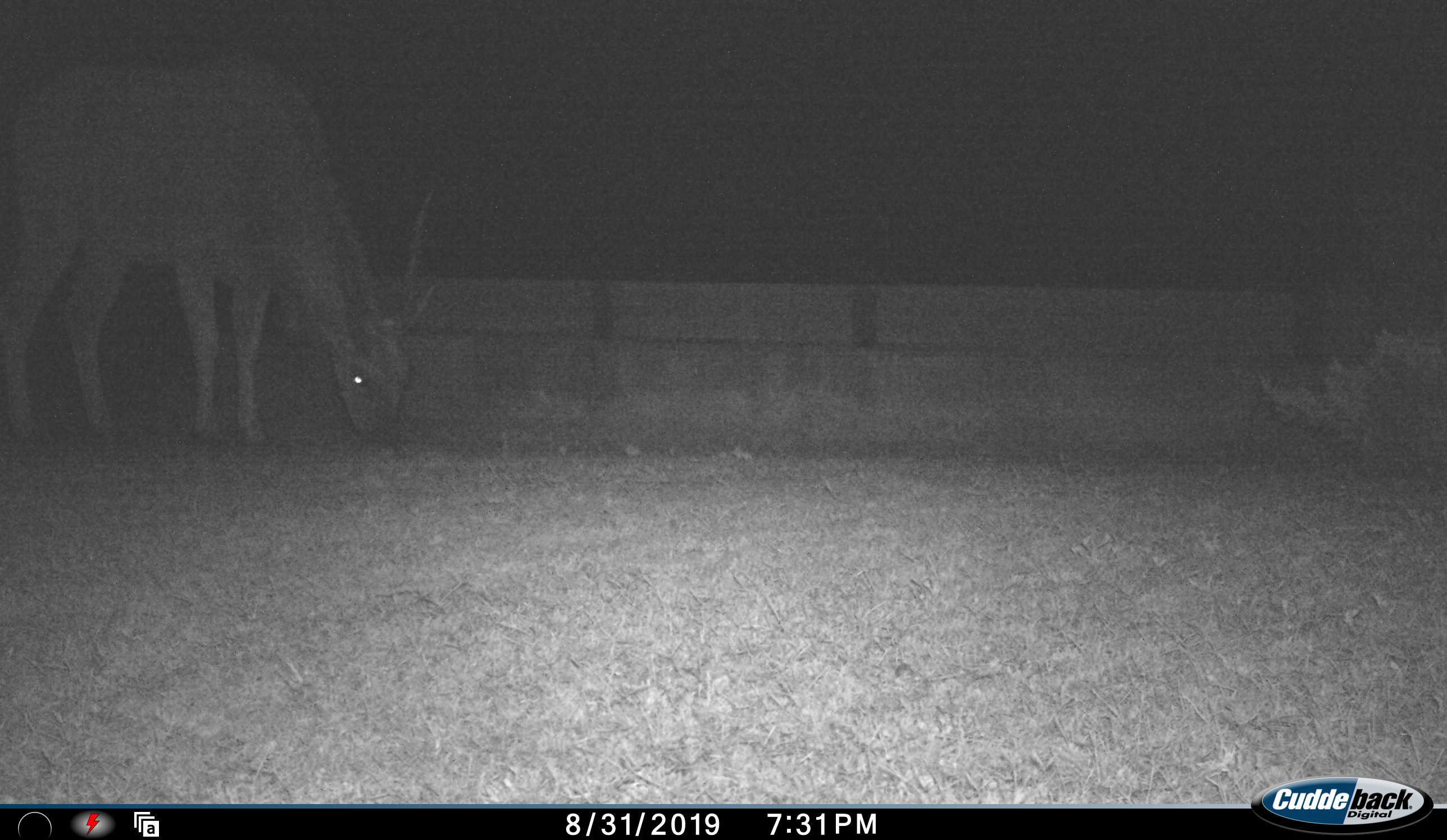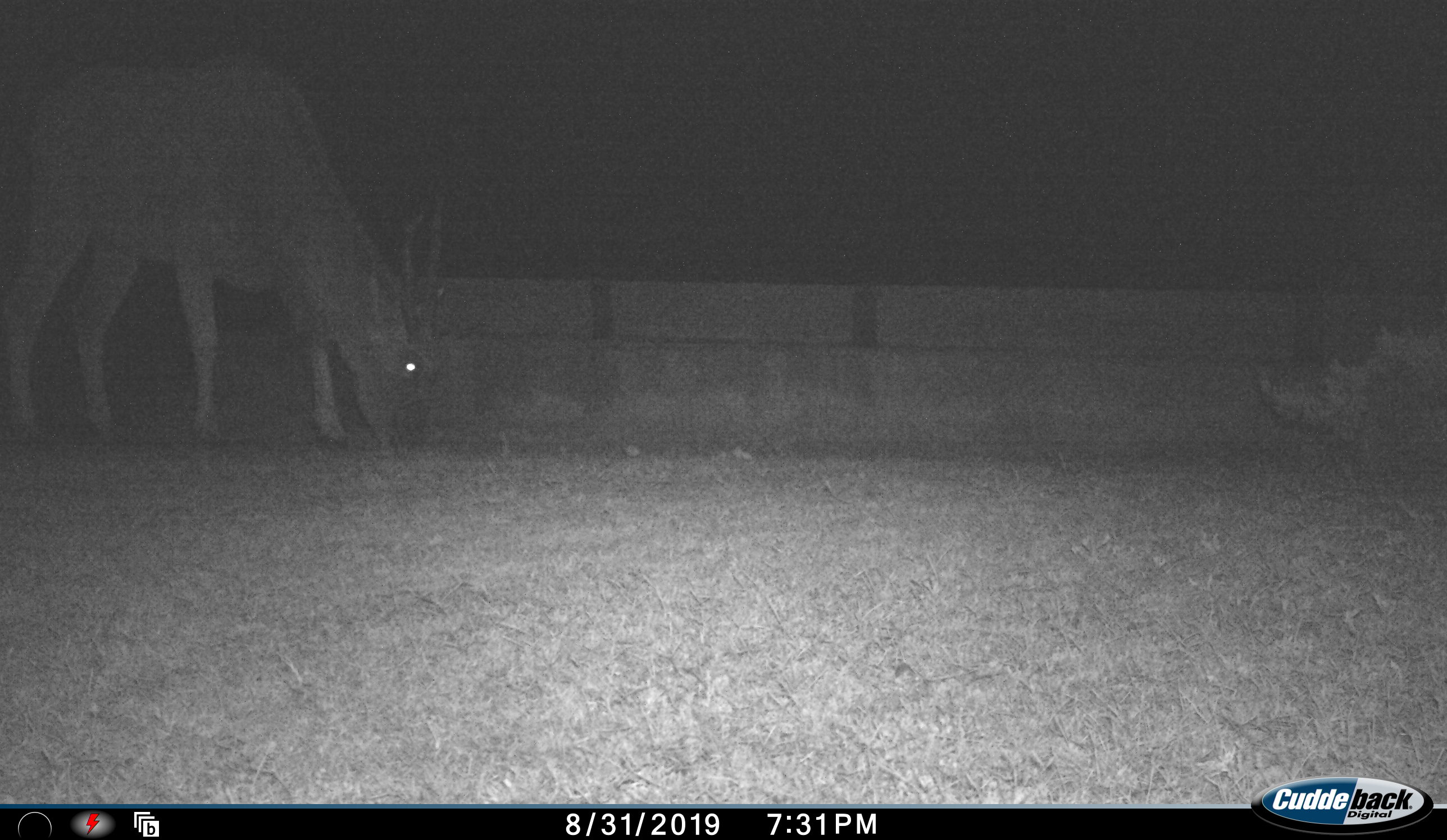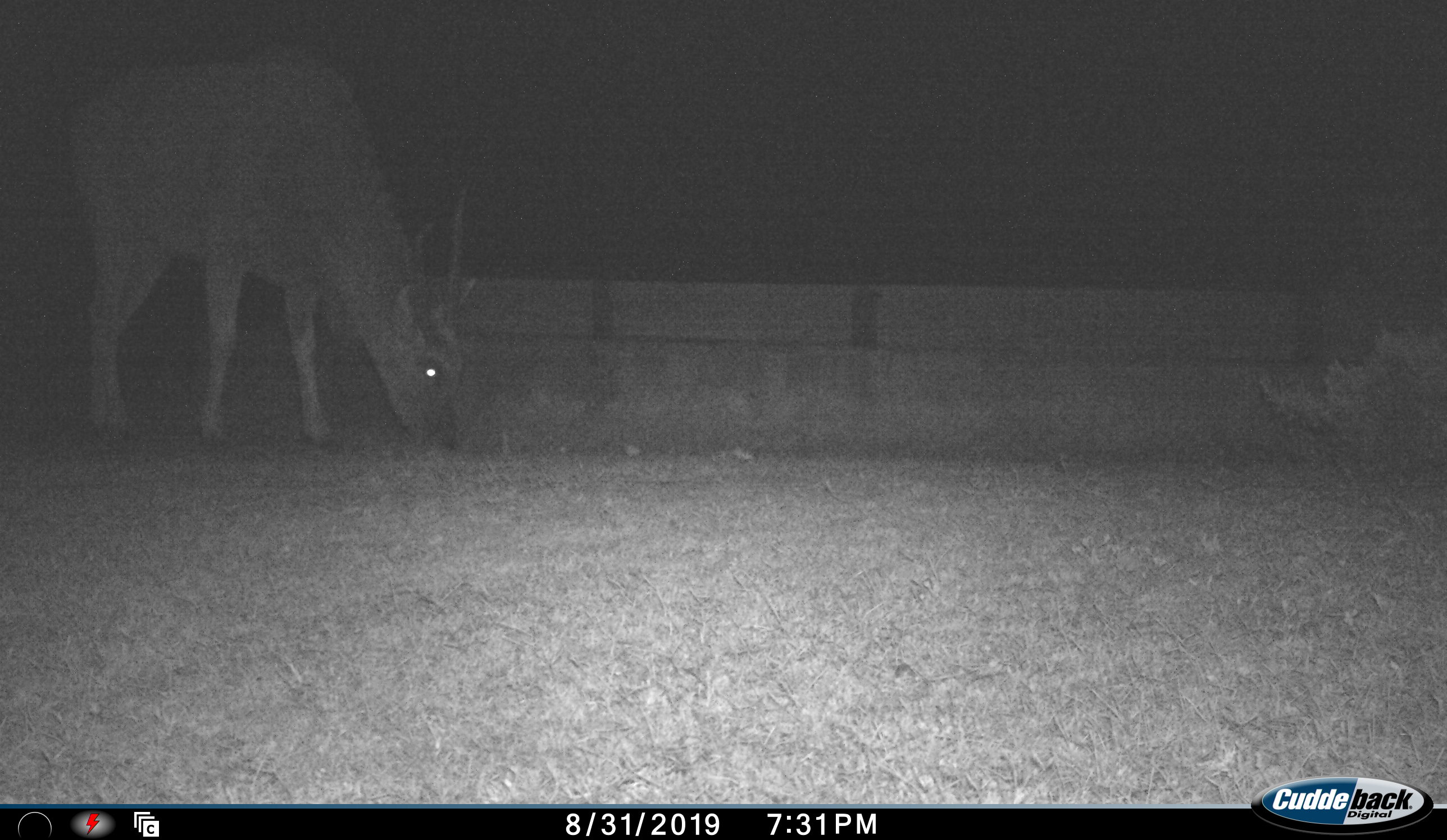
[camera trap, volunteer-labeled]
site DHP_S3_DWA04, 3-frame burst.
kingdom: Animalia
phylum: Chordata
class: Mammalia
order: Artiodactyla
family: Bovidae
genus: Tragelaphus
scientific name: Tragelaphus oryx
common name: eland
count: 1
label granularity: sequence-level